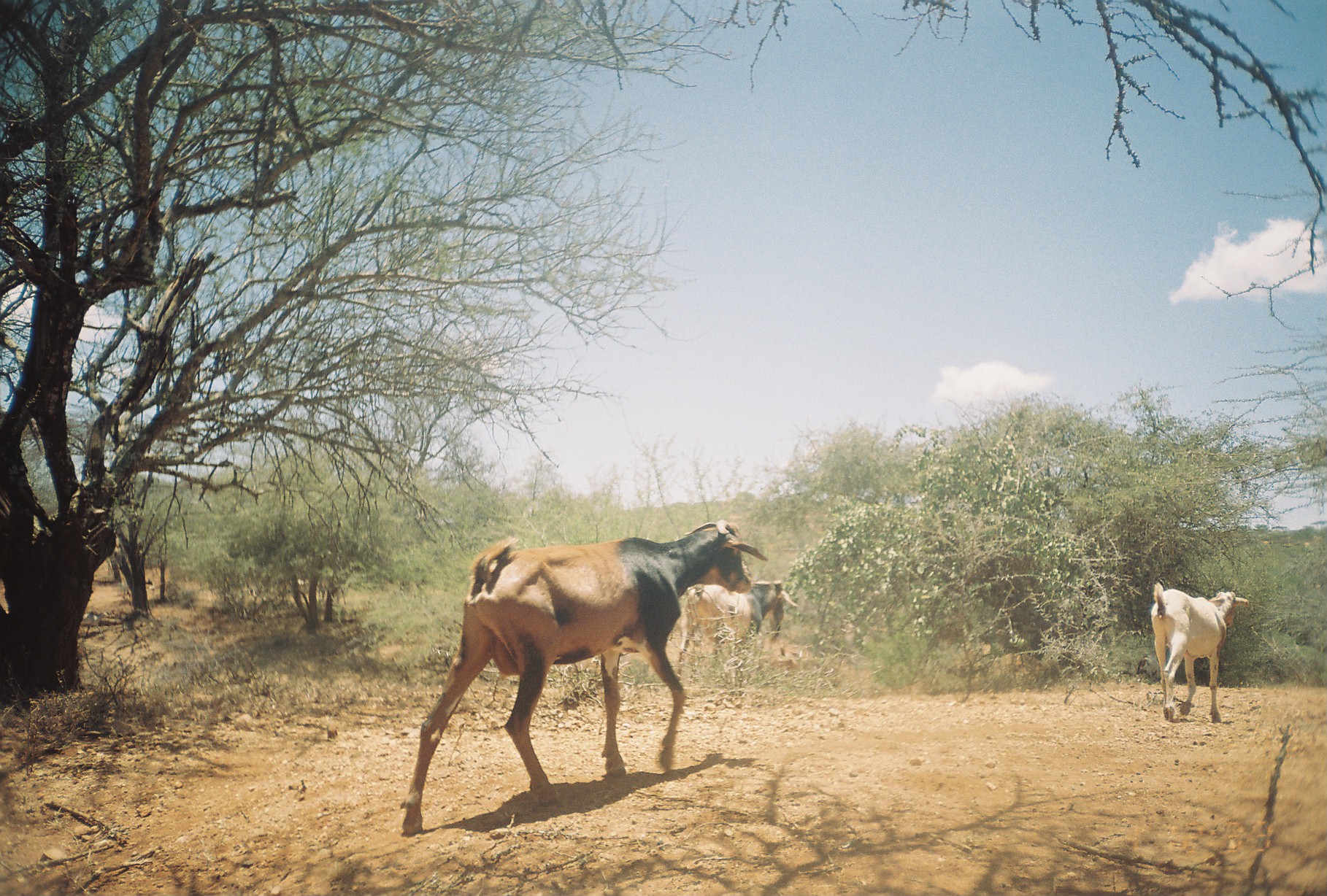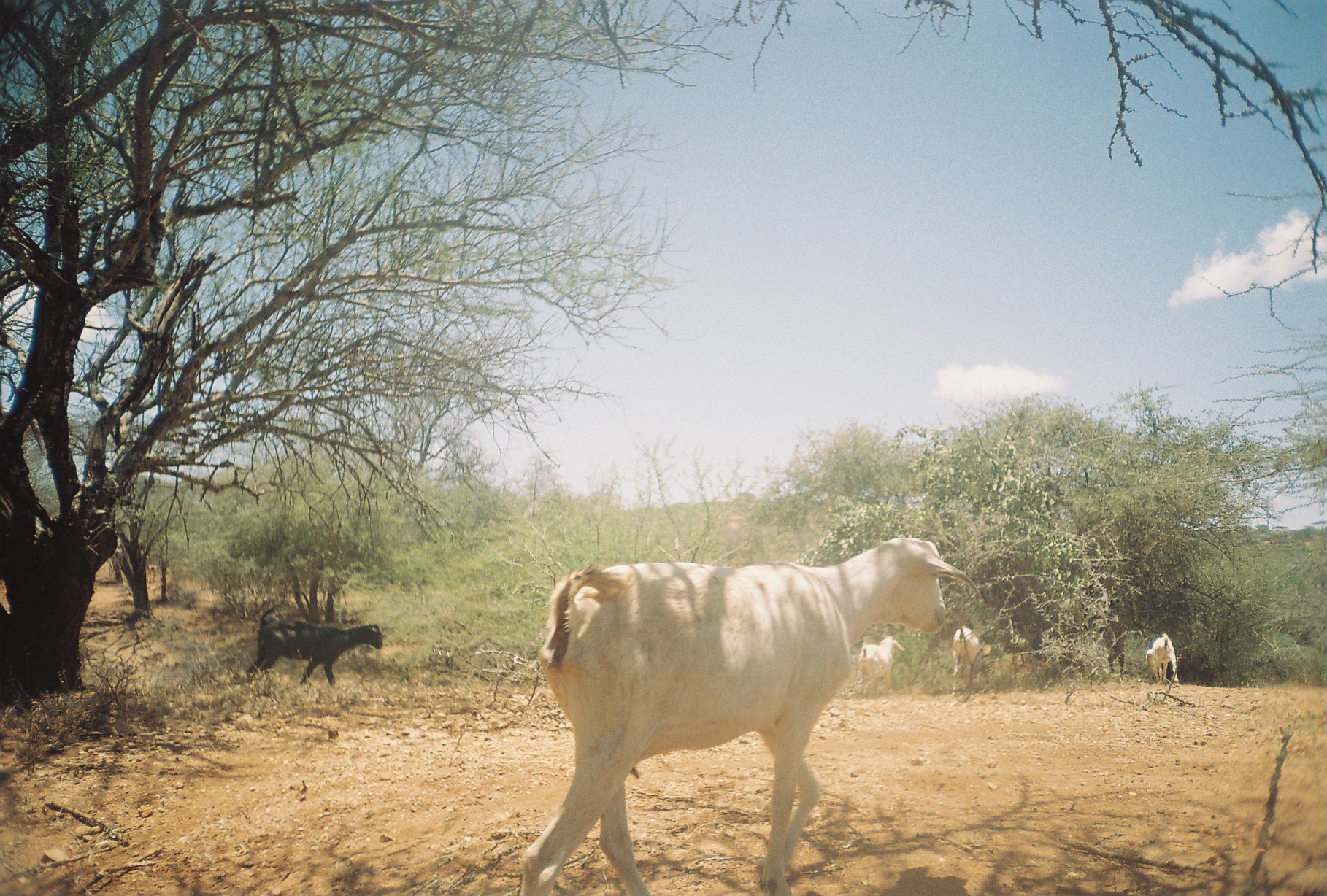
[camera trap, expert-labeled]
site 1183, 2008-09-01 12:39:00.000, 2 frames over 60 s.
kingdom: Animalia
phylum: Chordata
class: Mammalia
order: Artiodactyla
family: Bovidae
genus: Capra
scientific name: Capra aegagrus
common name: wild goat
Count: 3.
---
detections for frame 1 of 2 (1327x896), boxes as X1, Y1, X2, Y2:
capra aegagrus: 396, 519, 768, 836; 1151, 582, 1248, 721; 677, 579, 798, 679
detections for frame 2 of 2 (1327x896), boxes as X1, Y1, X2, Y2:
capra aegagrus: 518, 537, 979, 896; 246, 606, 384, 688; 857, 634, 904, 697; 950, 625, 980, 694; 1145, 632, 1178, 685